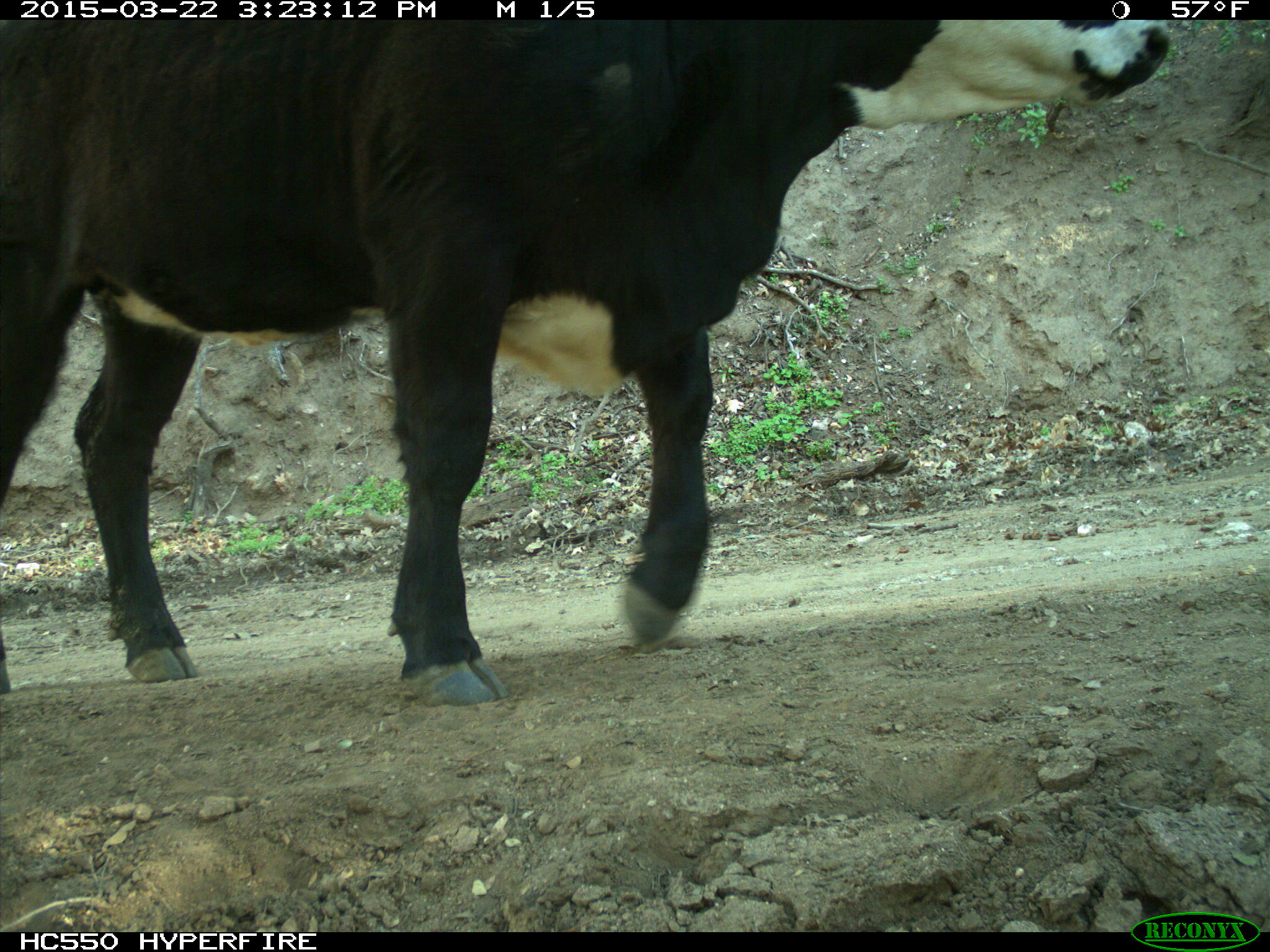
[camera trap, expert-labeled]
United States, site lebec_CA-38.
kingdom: Animalia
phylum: Chordata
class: Mammalia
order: Artiodactyla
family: Bovidae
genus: Bos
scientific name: Bos taurus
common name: domestic cow